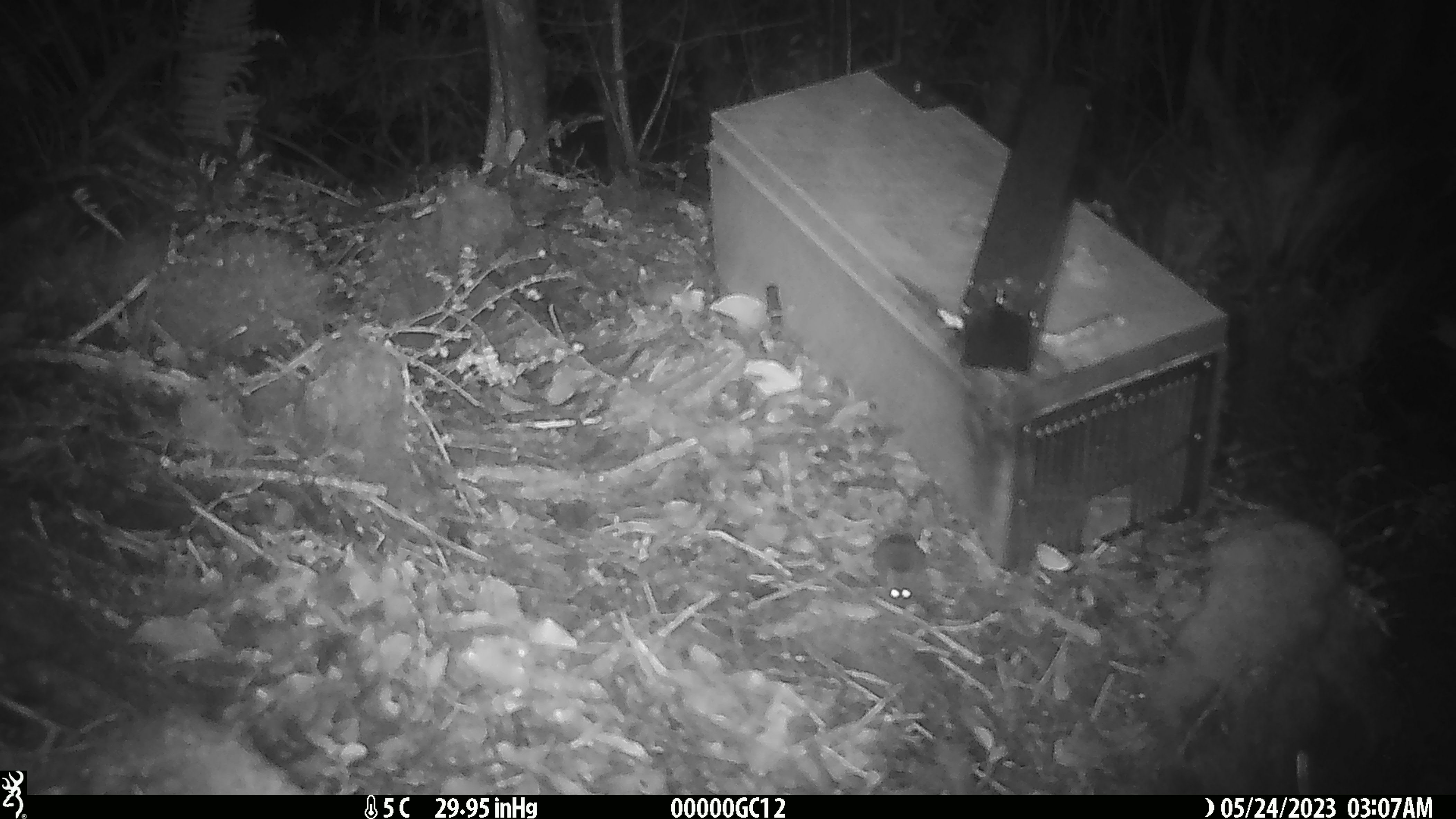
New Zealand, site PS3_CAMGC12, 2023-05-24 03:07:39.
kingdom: Animalia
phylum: Chordata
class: Mammalia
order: Rodentia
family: Muridae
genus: Mus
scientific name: Mus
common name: mouse